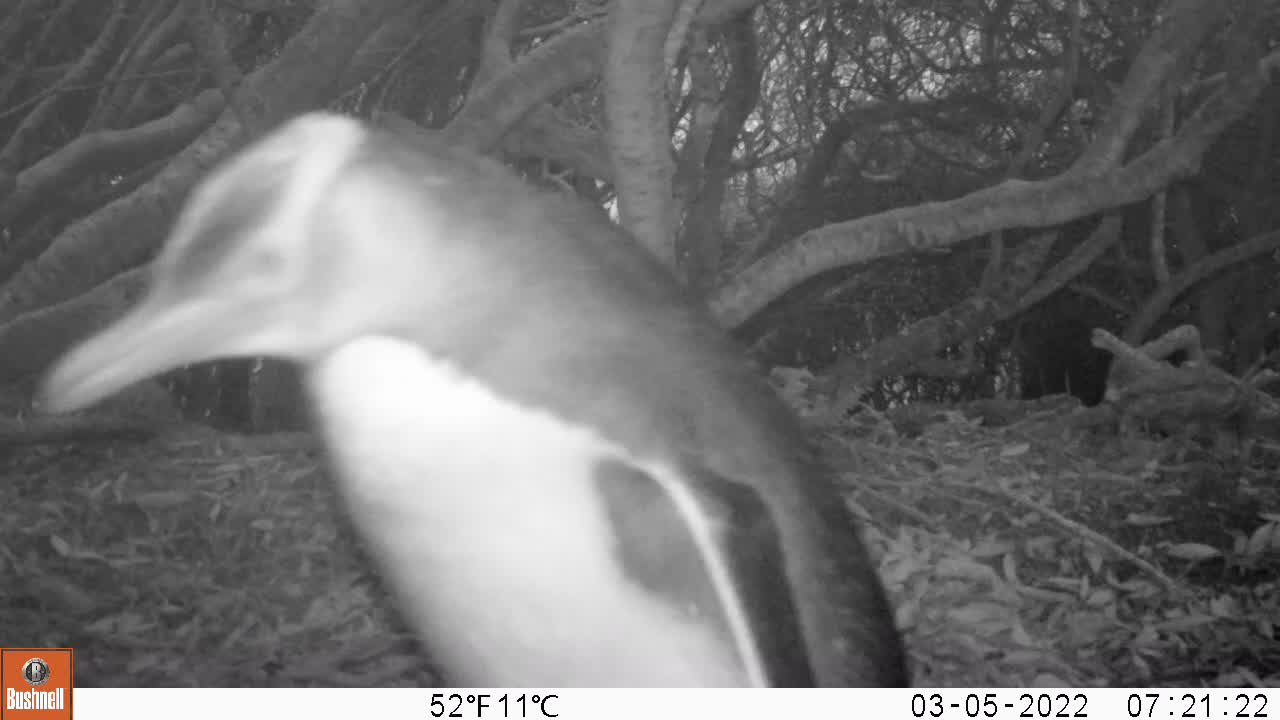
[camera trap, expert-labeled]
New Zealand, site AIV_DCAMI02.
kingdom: Animalia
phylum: Chordata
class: Aves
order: Sphenisciformes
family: Spheniscidae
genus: Megadyptes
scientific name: Megadyptes antipodes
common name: yellow-eyed penguin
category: yellow eyed penguin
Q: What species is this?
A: Yellow eyed penguin (yellow-eyed penguin) (Megadyptes antipodes).